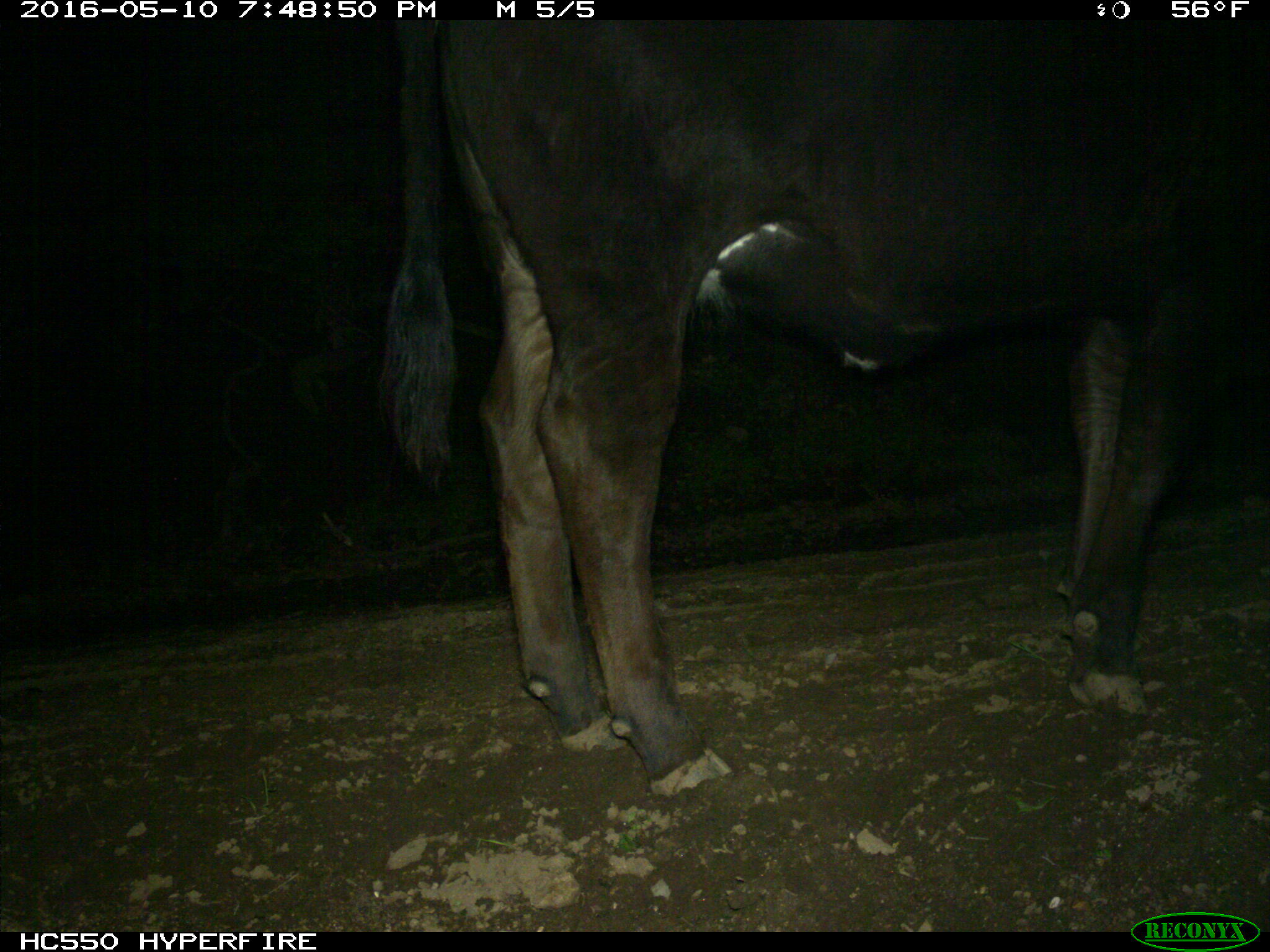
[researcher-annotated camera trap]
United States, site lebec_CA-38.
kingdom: Animalia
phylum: Chordata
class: Mammalia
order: Artiodactyla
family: Bovidae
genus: Bos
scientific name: Bos taurus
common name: domestic cow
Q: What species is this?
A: Bos taurus (domestic cow).